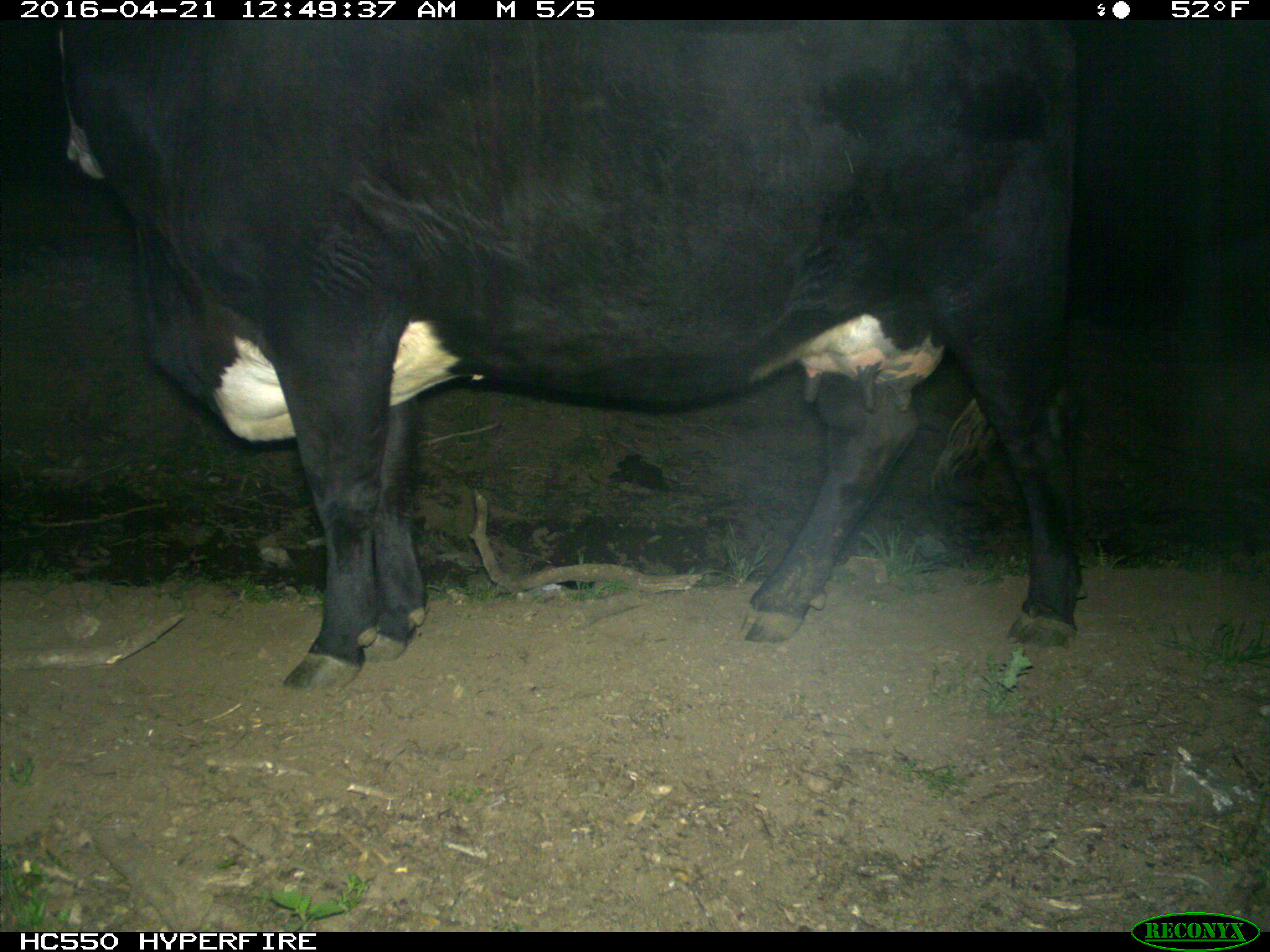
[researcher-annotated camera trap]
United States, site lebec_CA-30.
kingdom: Animalia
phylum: Chordata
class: Mammalia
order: Artiodactyla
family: Bovidae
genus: Bos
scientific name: Bos taurus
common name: domestic cow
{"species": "Bos taurus (domestic cow)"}